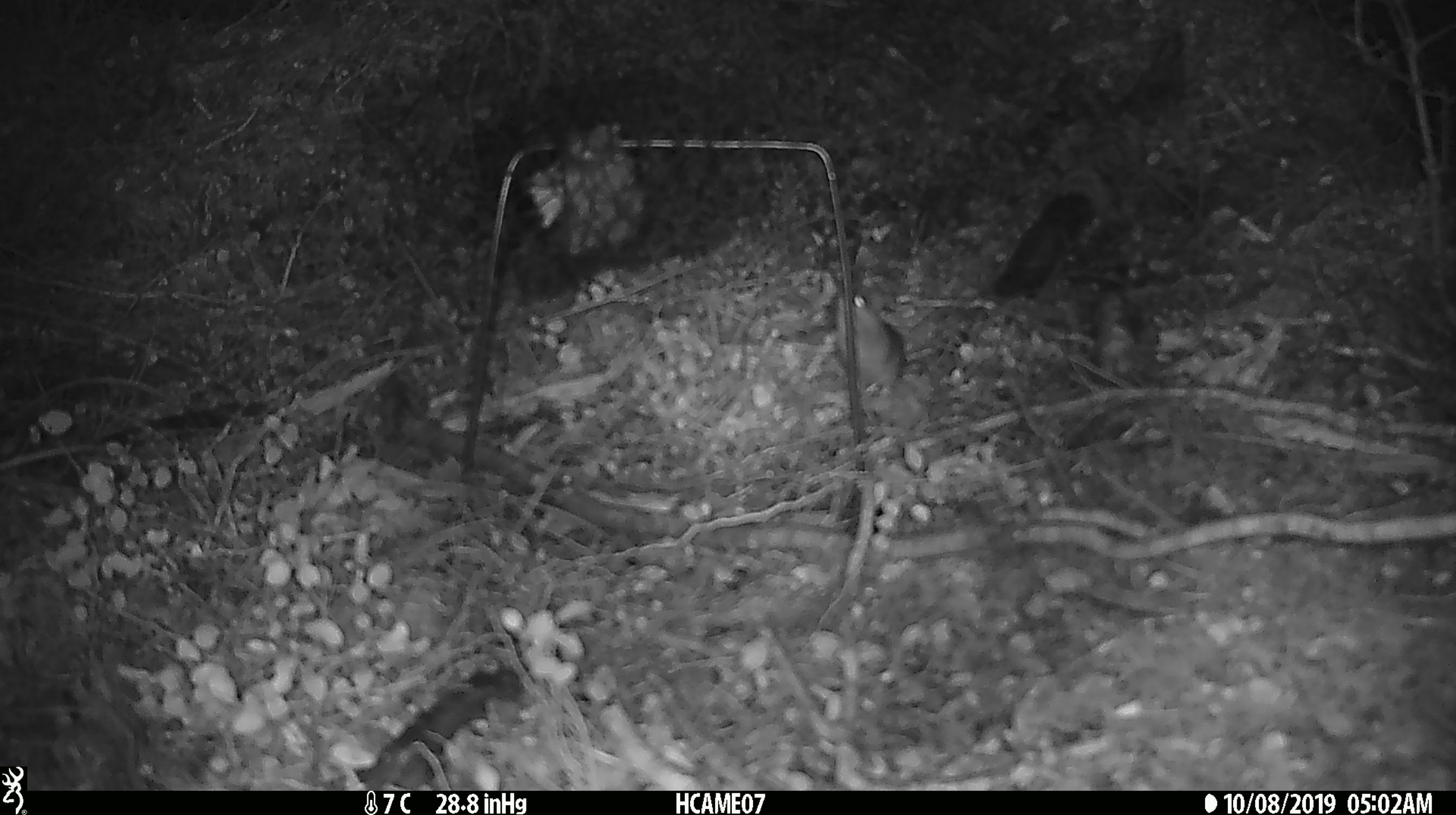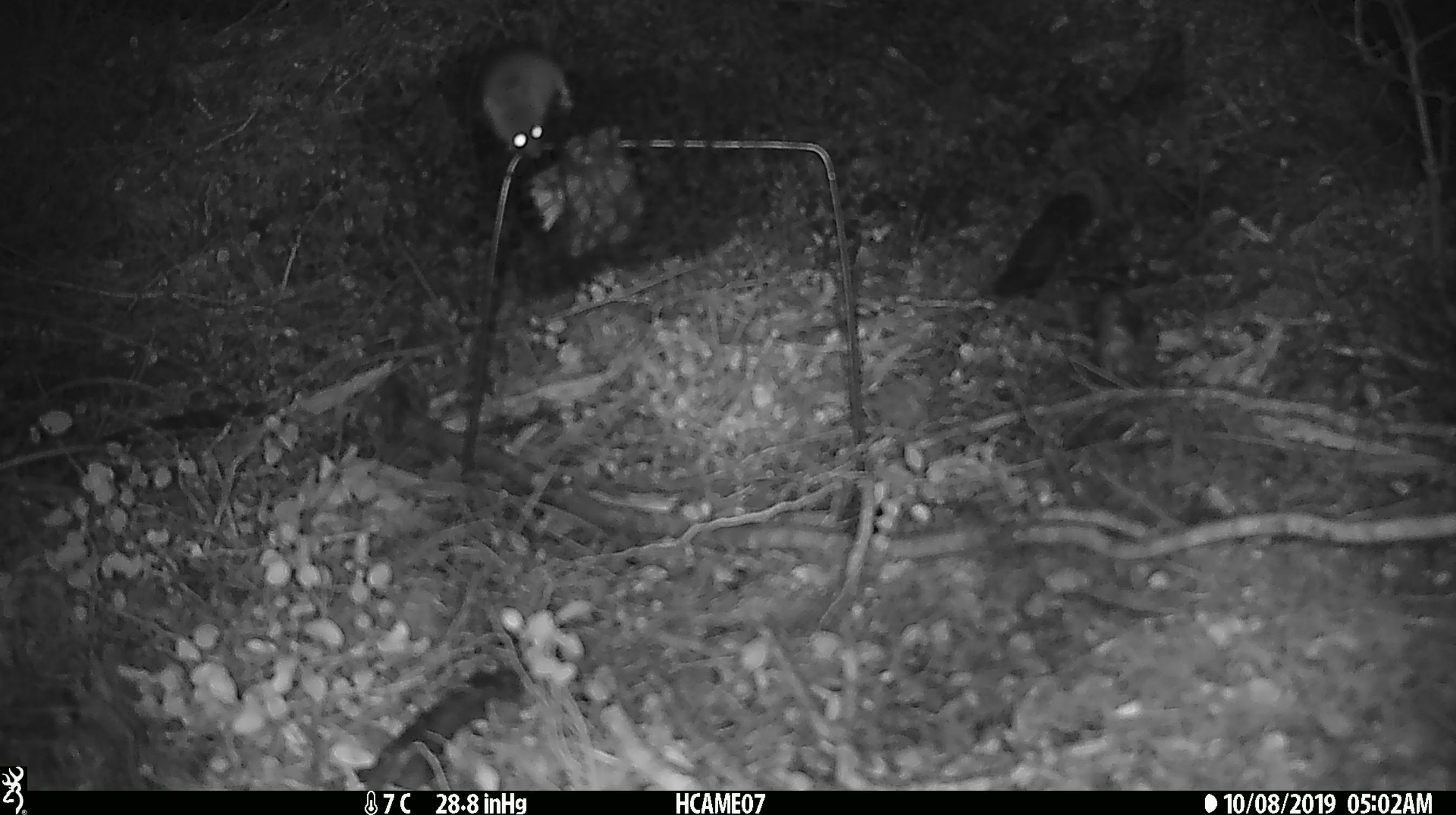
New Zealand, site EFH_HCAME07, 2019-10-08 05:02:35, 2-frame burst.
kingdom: Animalia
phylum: Chordata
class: Mammalia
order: Rodentia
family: Muridae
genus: Mus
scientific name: Mus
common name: mouse